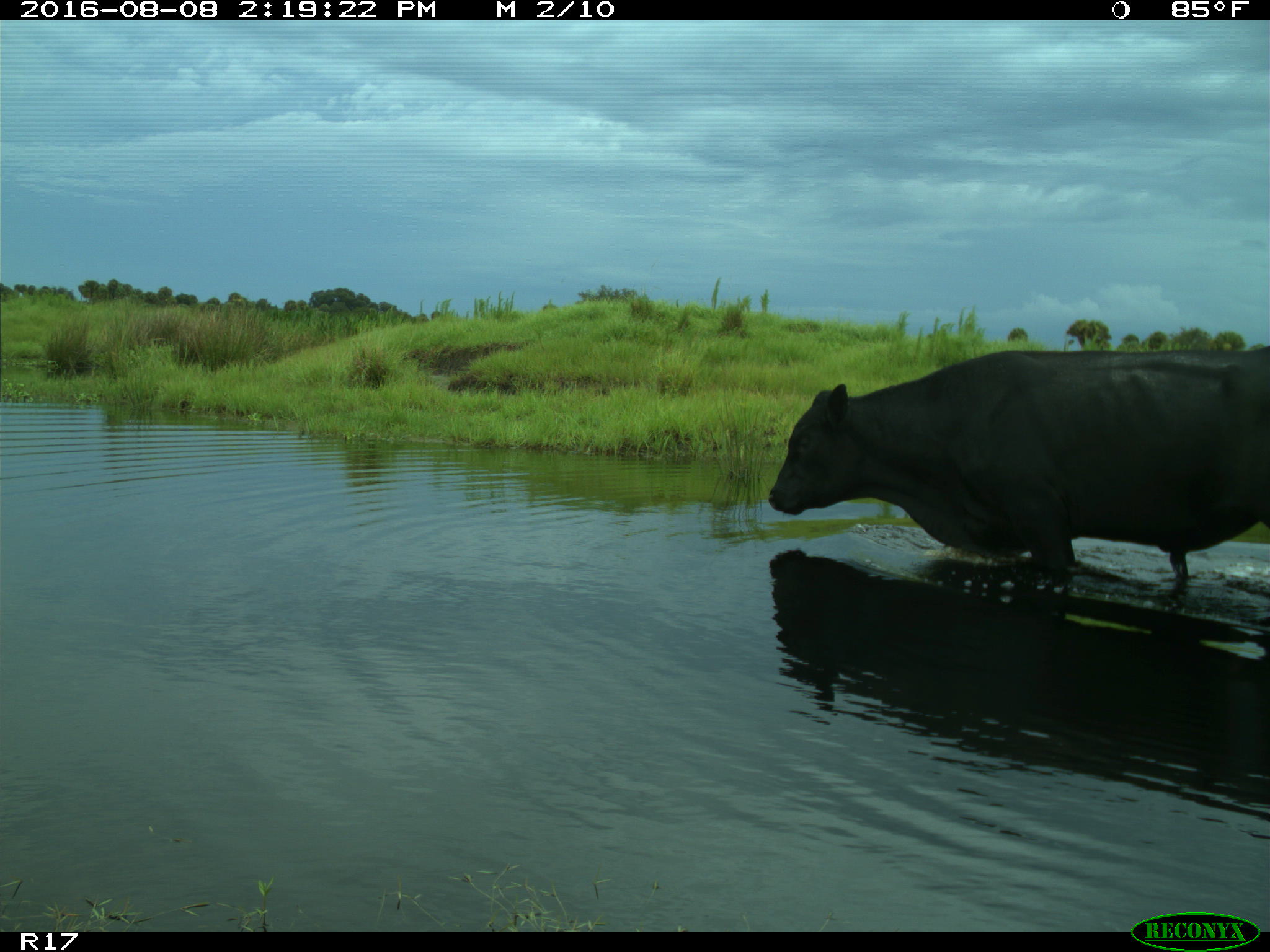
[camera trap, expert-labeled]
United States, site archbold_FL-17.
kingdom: Animalia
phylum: Chordata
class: Mammalia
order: Artiodactyla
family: Bovidae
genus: Bos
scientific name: Bos taurus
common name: domestic cow